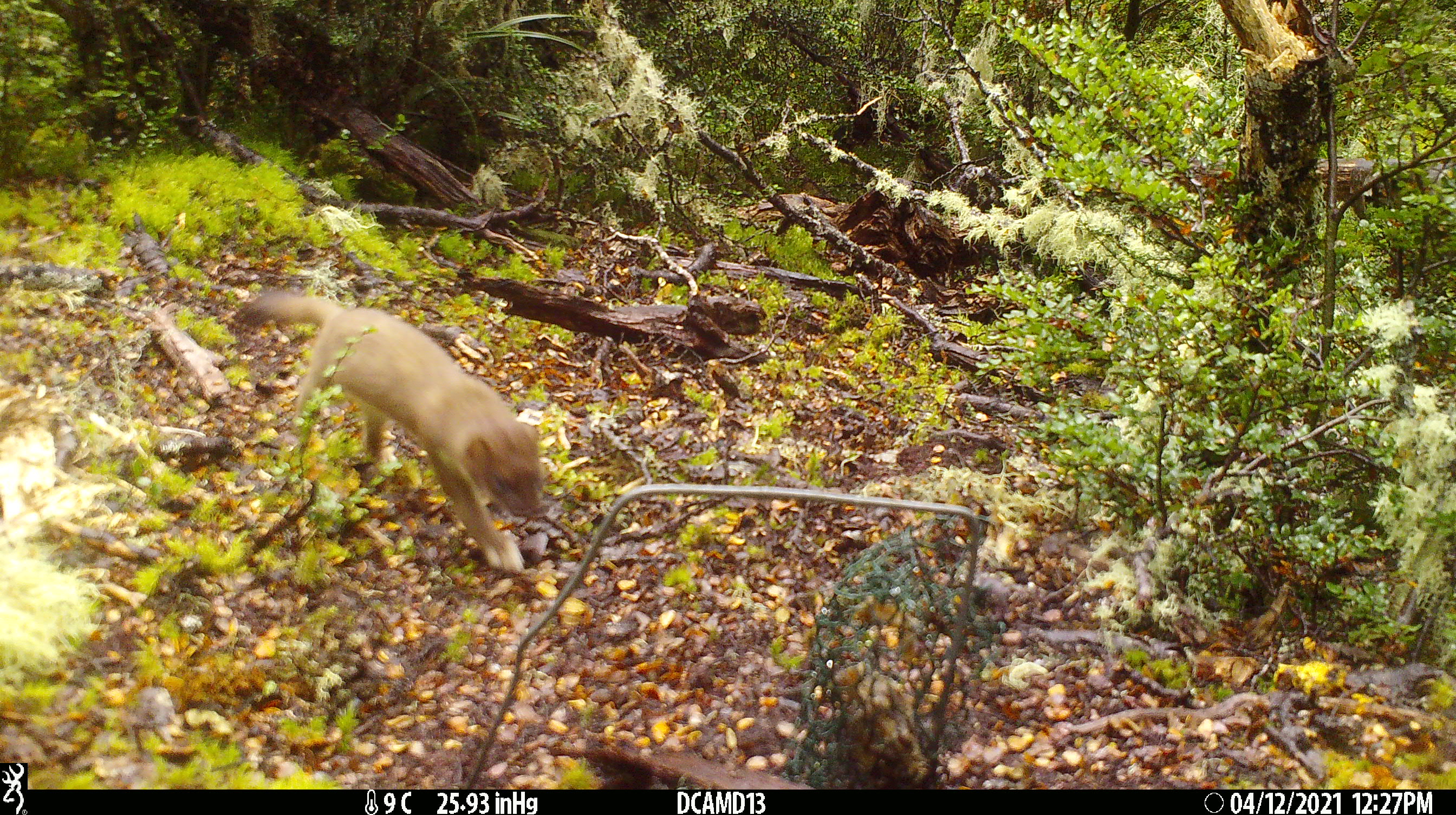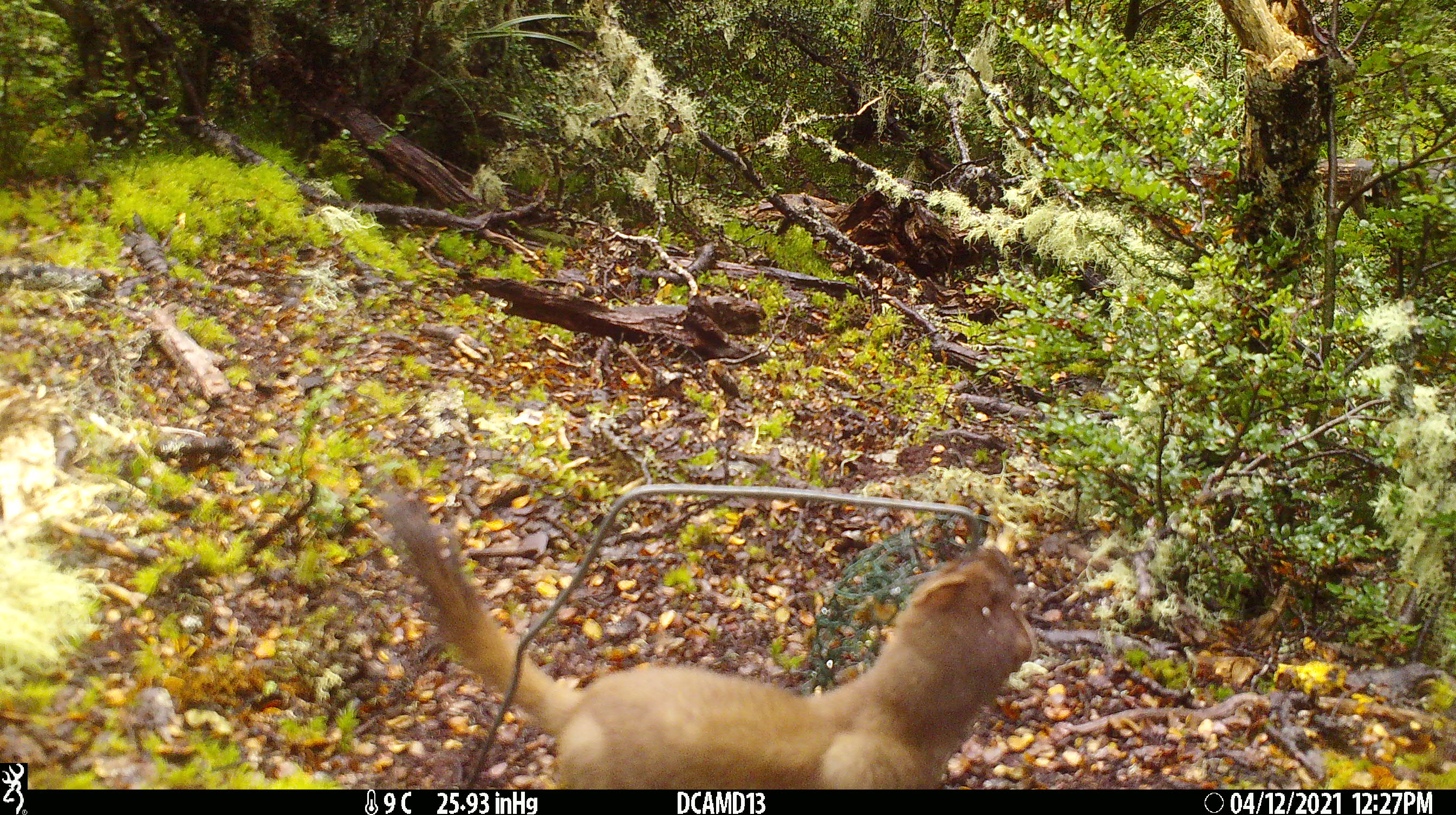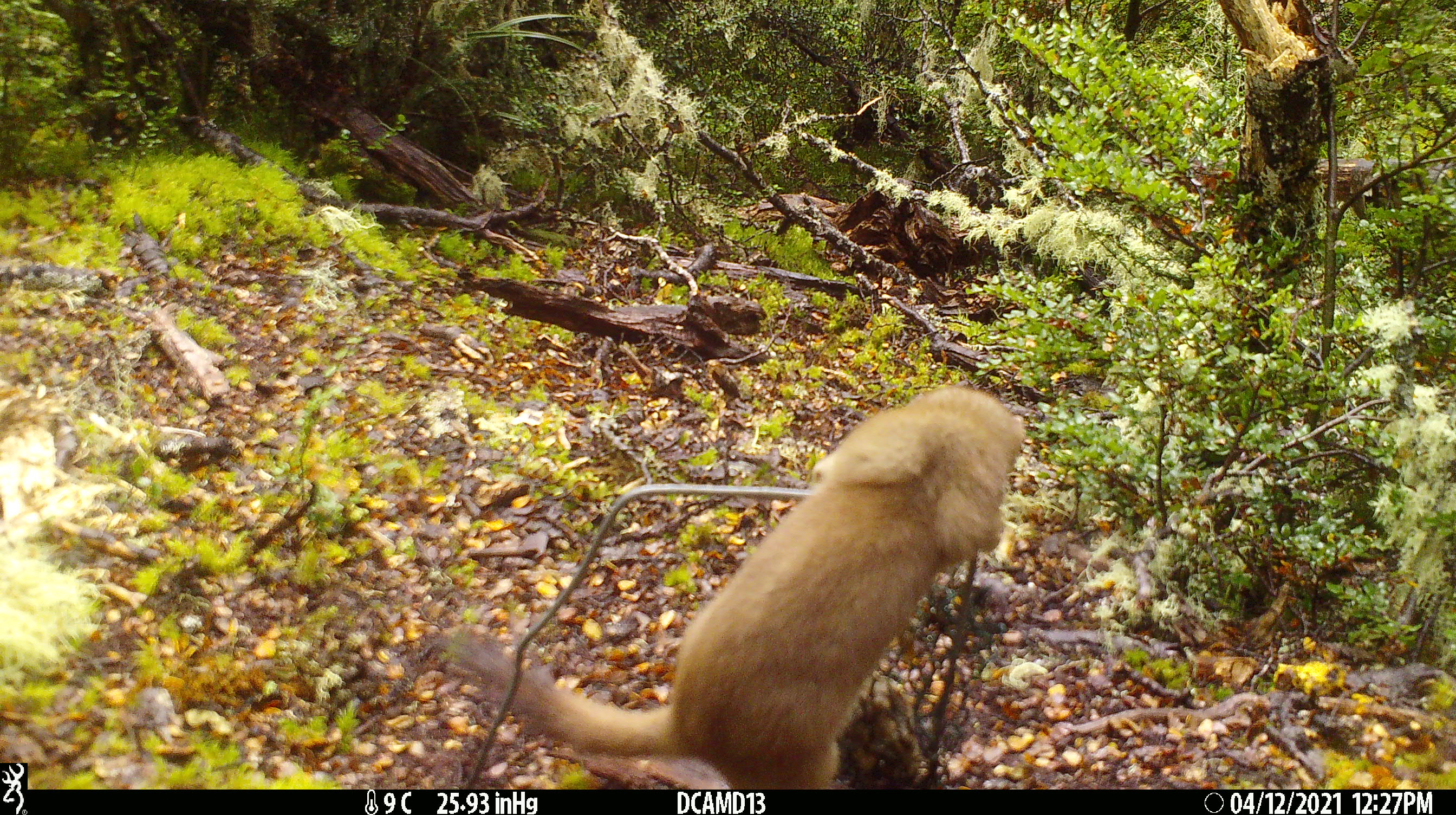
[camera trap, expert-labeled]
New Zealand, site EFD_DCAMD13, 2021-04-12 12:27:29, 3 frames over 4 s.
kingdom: Animalia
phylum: Chordata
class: Mammalia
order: Carnivora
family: Mustelidae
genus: Mustela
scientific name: Mustela erminea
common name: stoat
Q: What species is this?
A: Stoat (Mustela erminea).